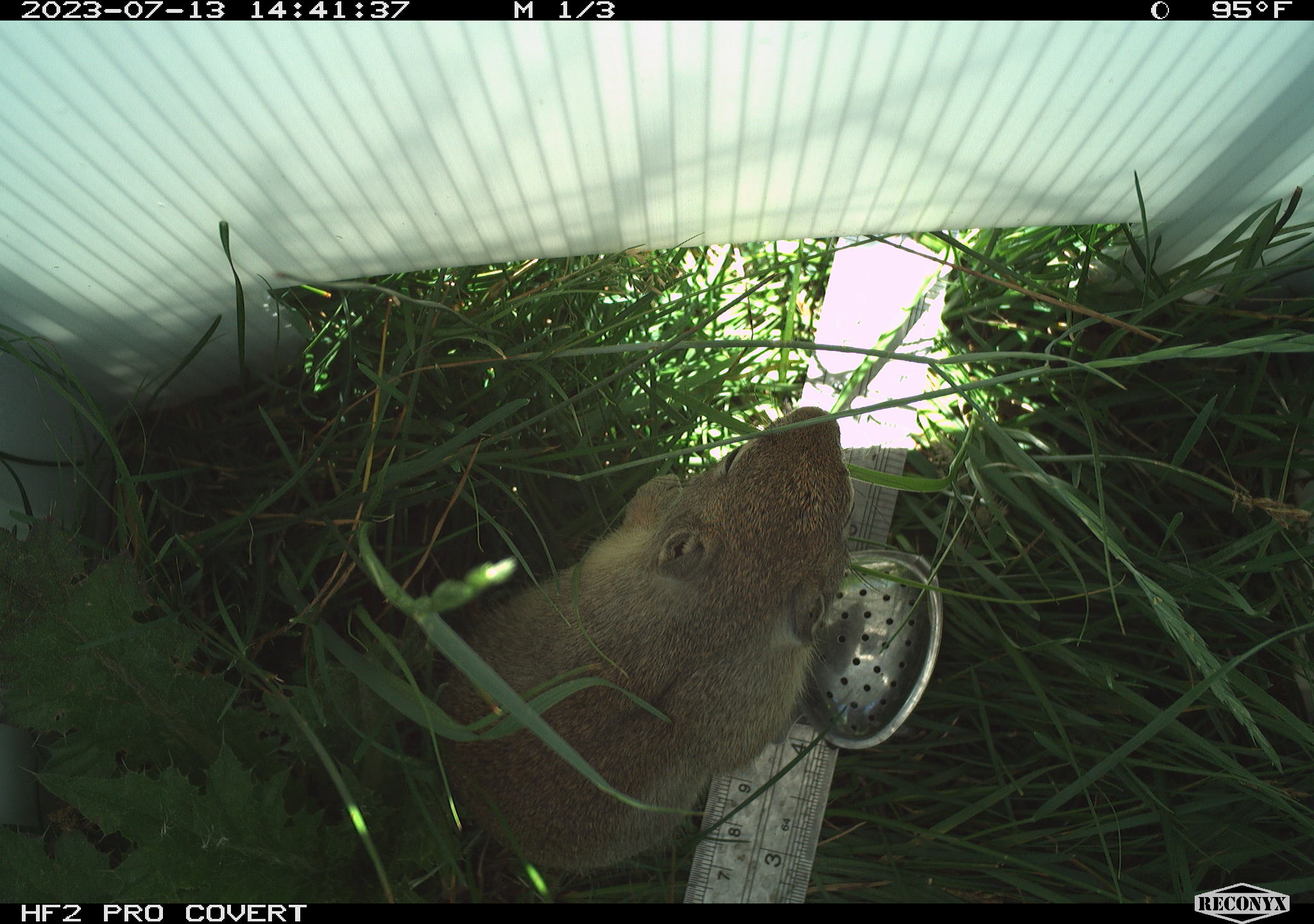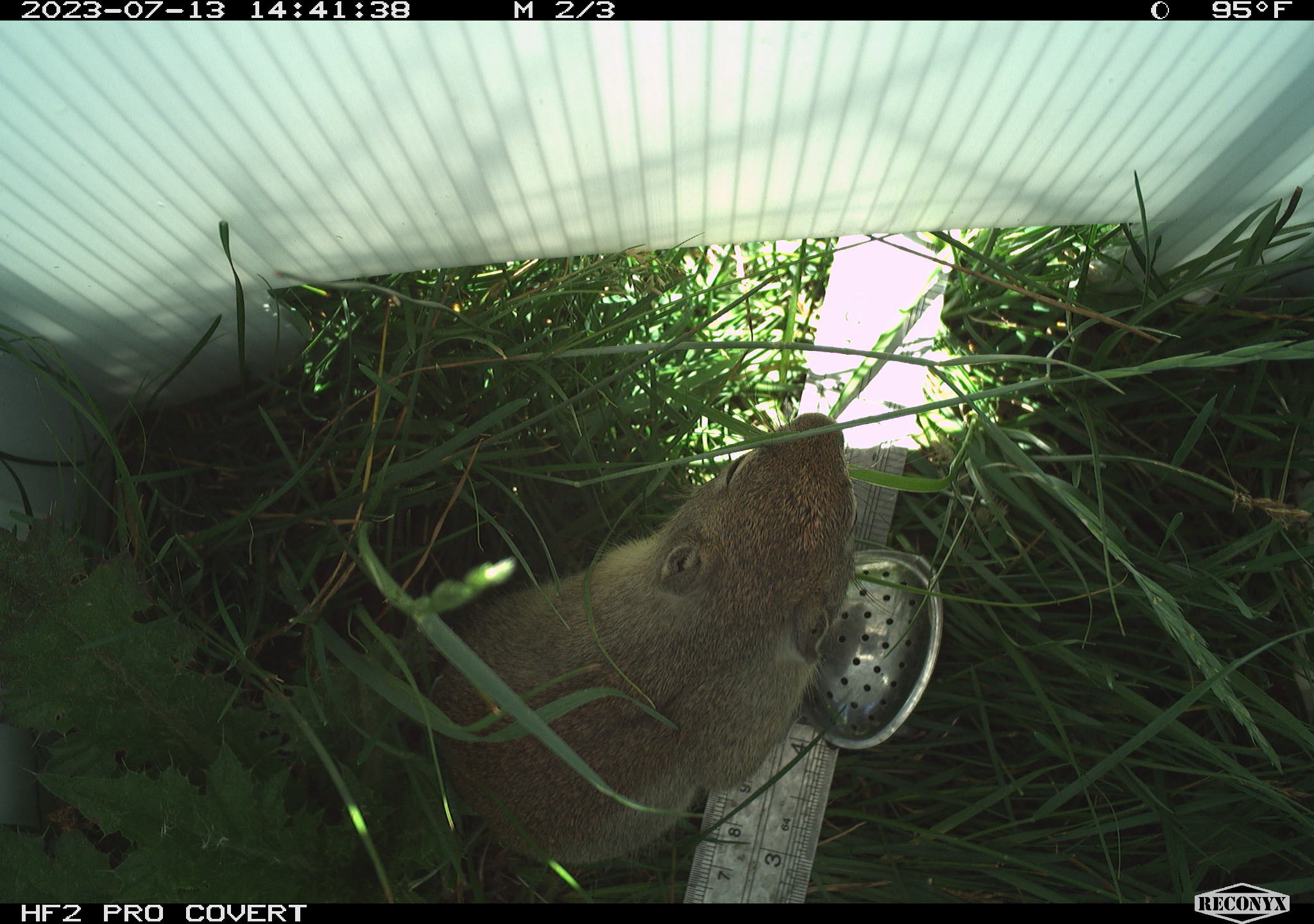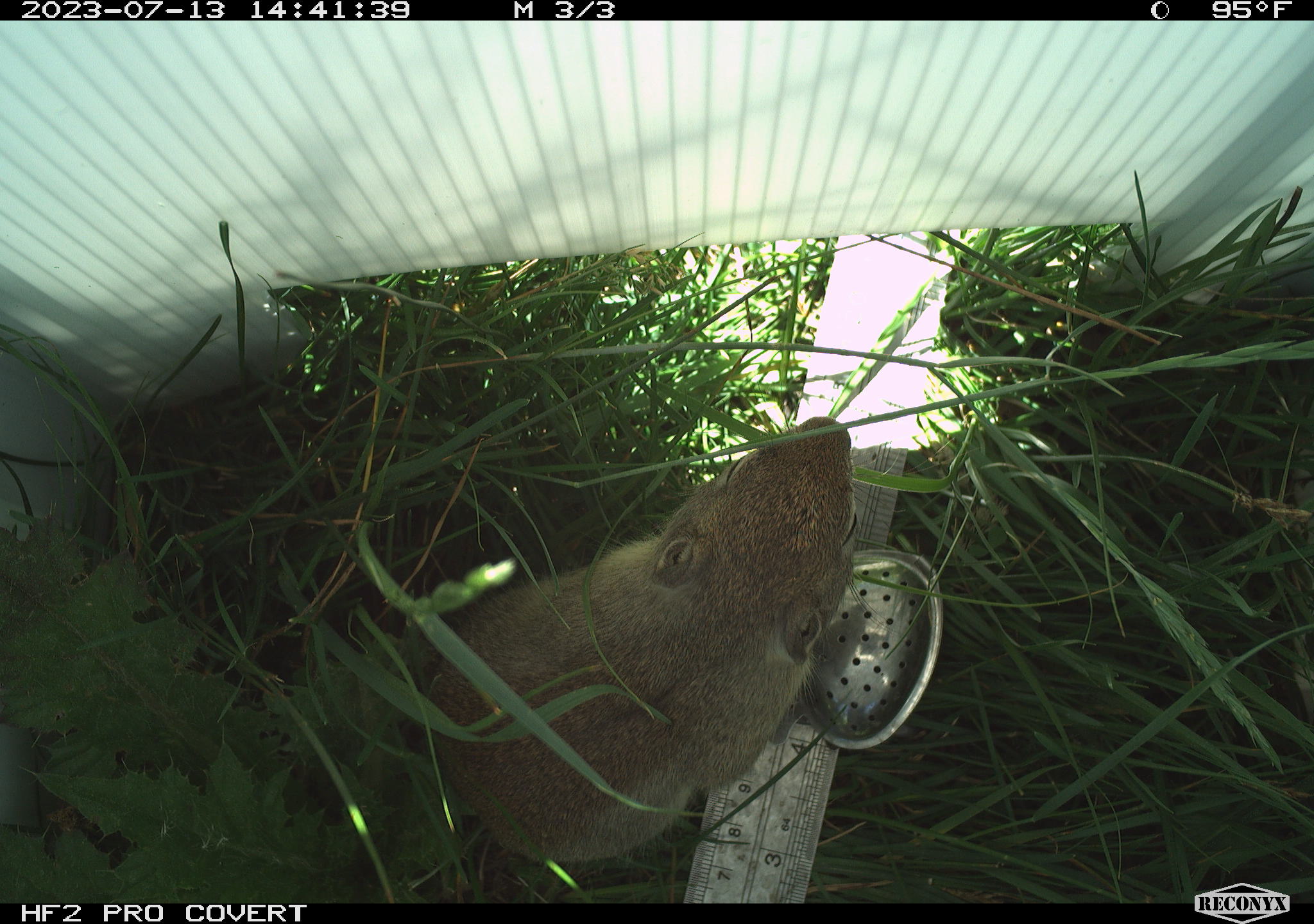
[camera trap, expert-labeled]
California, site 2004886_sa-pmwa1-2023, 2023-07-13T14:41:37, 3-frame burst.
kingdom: Animalia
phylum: Chordata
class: Mammalia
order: Rodentia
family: Sciuridae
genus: Urocitellus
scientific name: Urocitellus beldingi beldingi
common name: belding's ground squirrel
Belding's ground squirrel (Urocitellus beldingi beldingi).